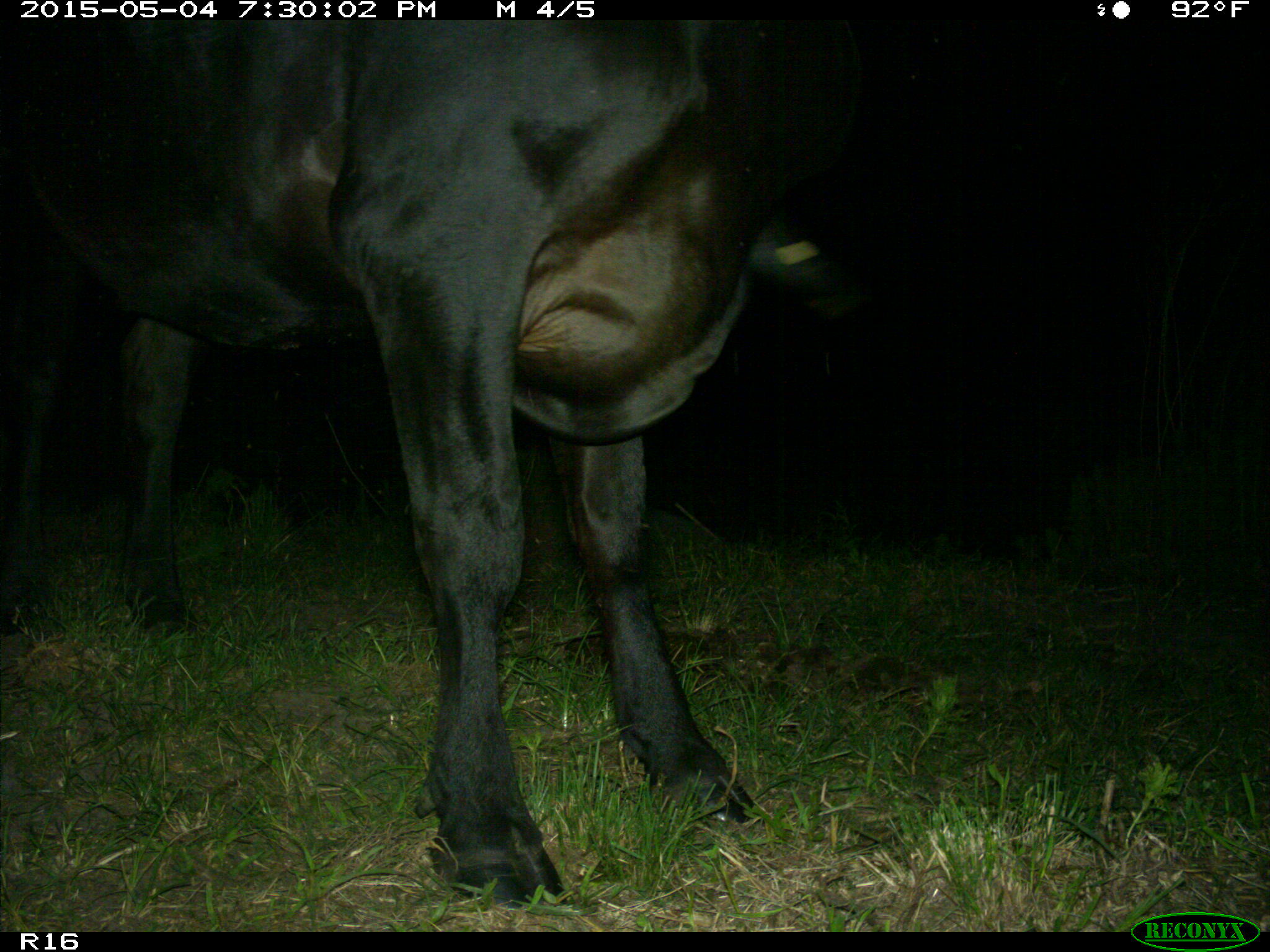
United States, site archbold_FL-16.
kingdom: Animalia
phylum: Chordata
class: Mammalia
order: Artiodactyla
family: Bovidae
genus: Bos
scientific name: Bos taurus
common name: domestic cow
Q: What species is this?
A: Bos taurus (domestic cow).